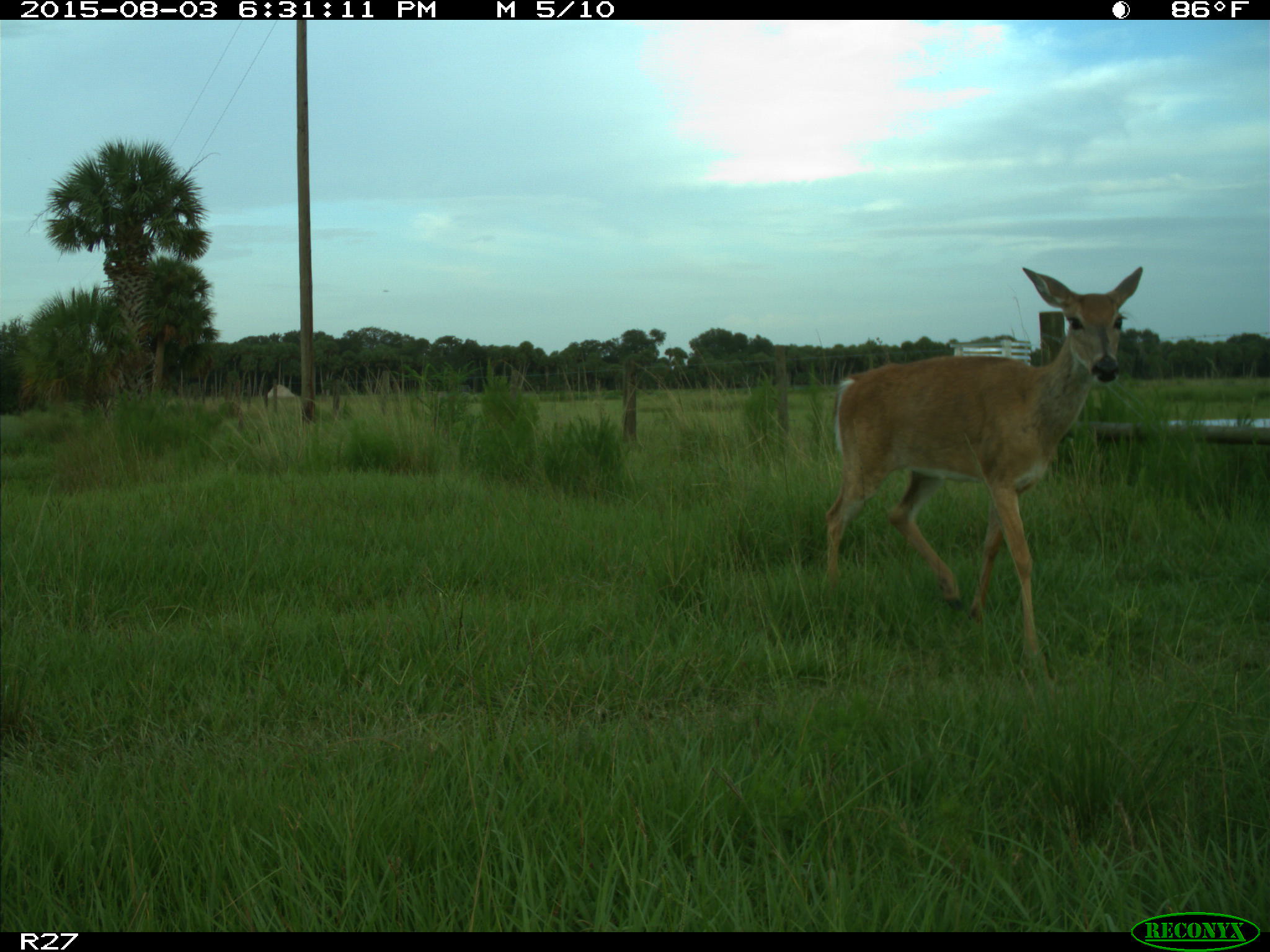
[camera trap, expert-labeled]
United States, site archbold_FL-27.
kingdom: Animalia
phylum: Chordata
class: Mammalia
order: Artiodactyla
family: Cervidae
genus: Odocoileus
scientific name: Odocoileus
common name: deer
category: unidentified deer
Unidentified deer (deer) (Odocoileus).